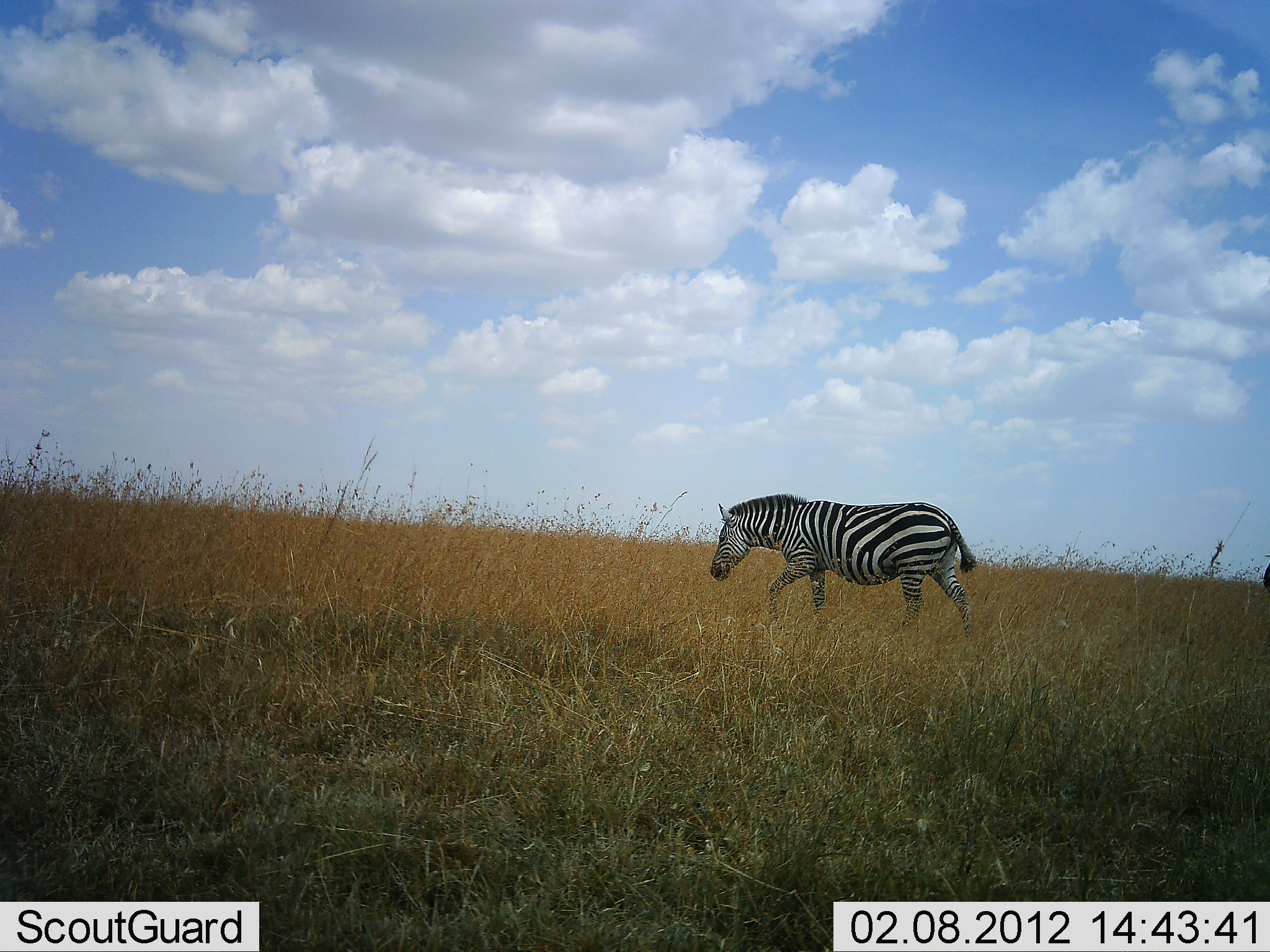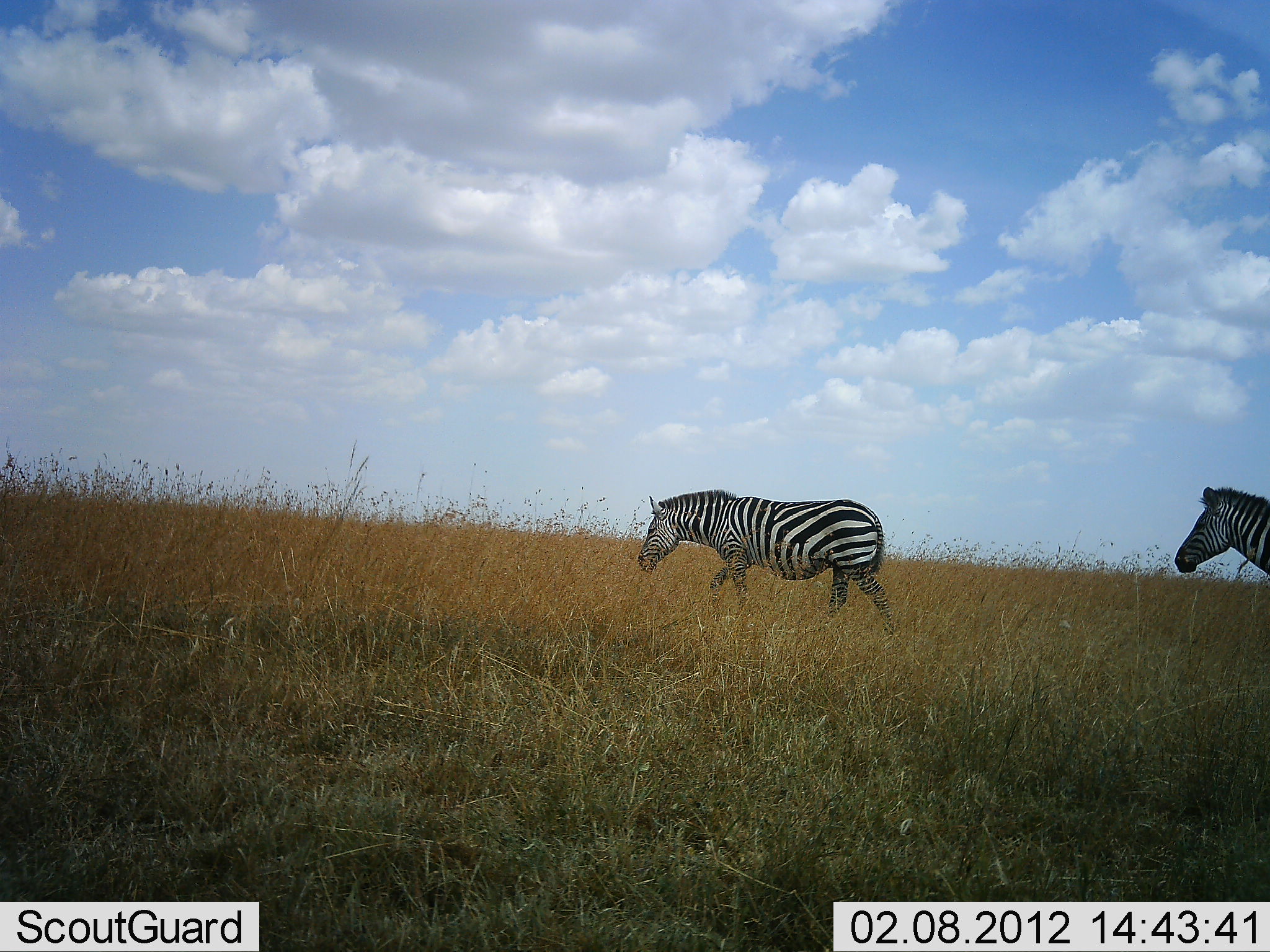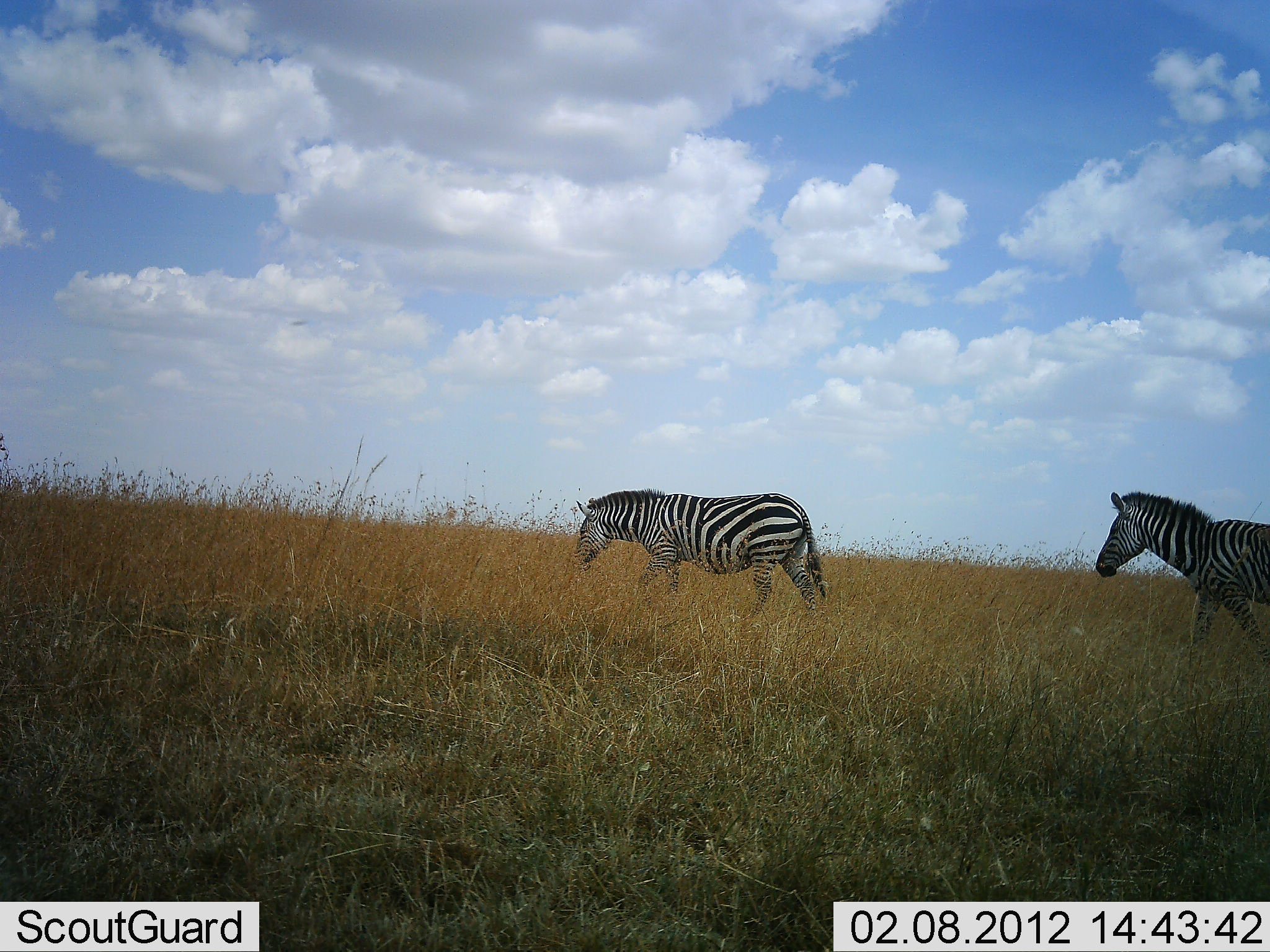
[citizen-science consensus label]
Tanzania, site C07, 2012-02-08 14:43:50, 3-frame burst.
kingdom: Animalia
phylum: Chordata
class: Mammalia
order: Perissodactyla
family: Equidae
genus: Equus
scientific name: Equus quagga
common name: plains zebra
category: zebra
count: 2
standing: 0%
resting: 0%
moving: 100%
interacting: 0%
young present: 0%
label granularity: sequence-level